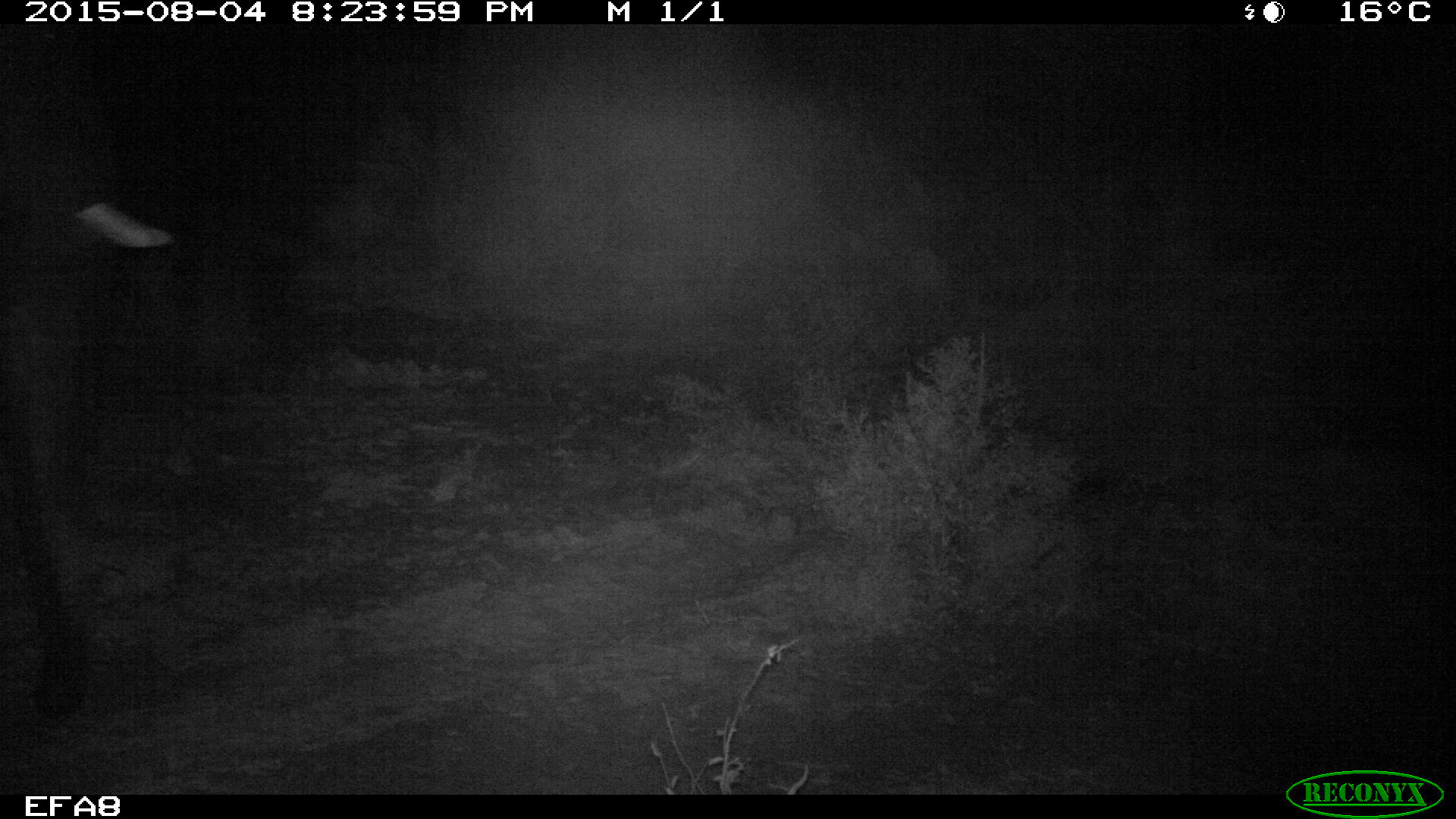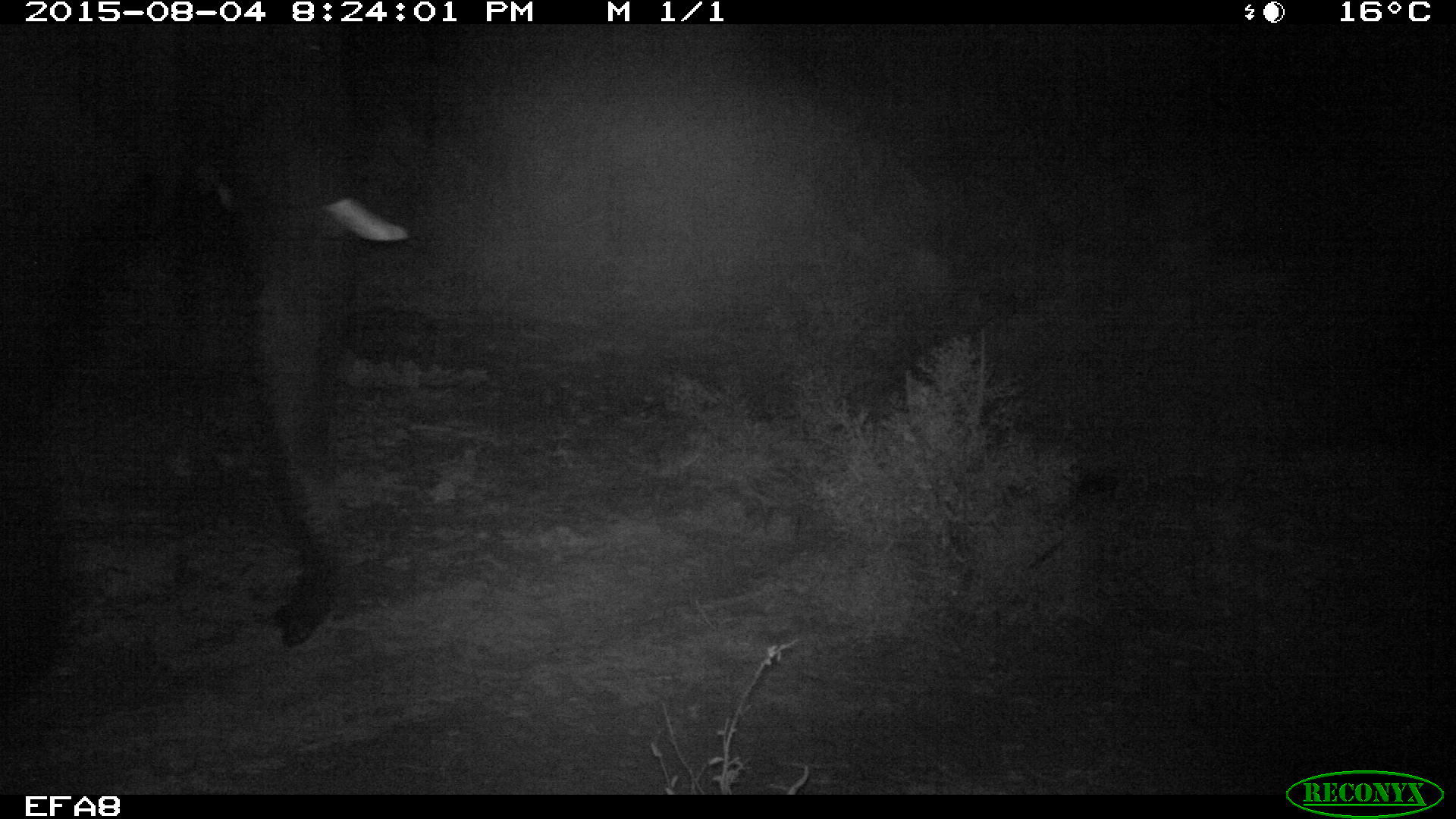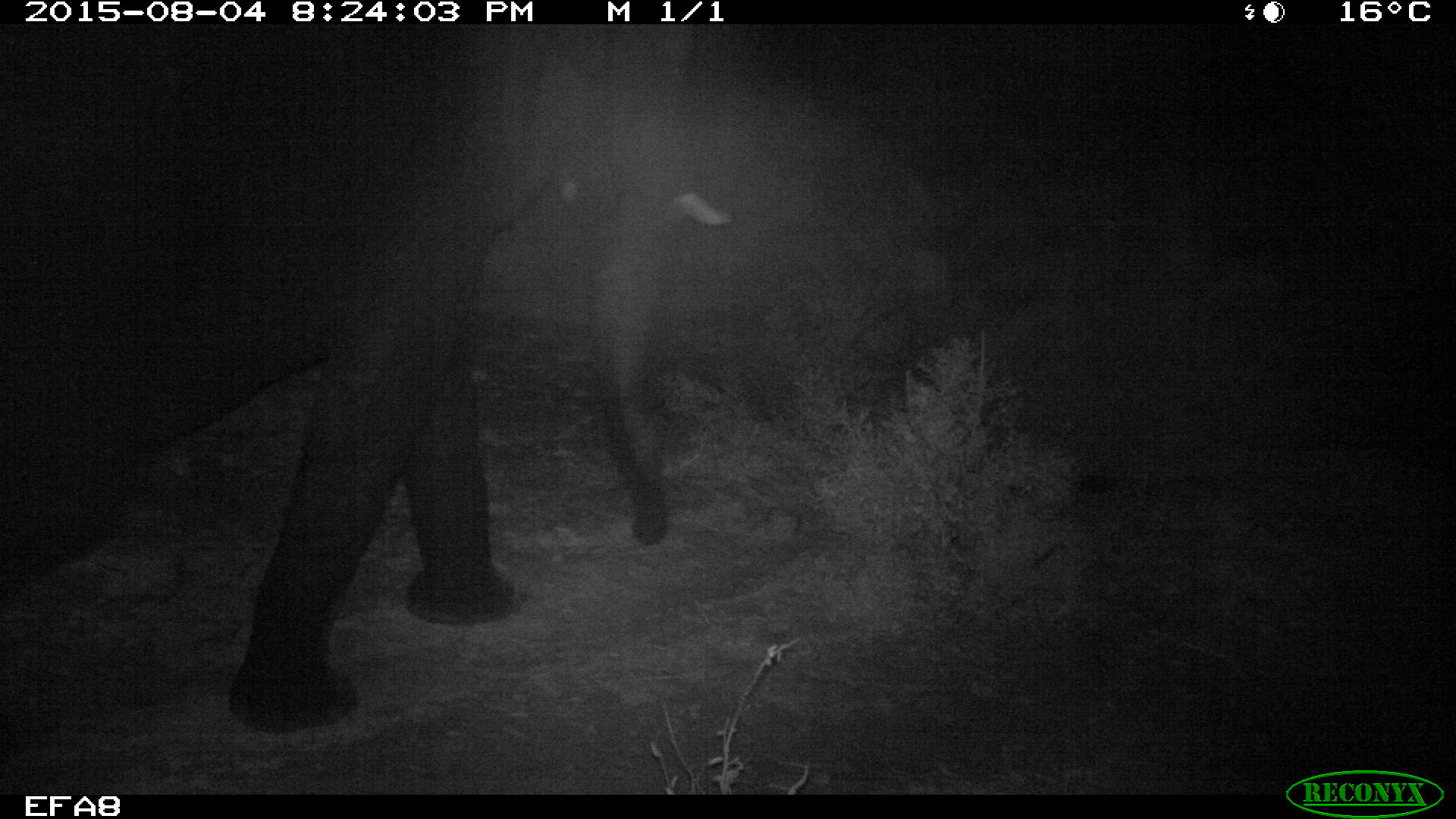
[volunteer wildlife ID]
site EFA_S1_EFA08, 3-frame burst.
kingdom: Animalia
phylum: Chordata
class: Mammalia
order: Proboscidea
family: Elephantidae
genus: Loxodonta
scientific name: Loxodonta africana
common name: african bush elephant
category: elephant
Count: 1.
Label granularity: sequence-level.